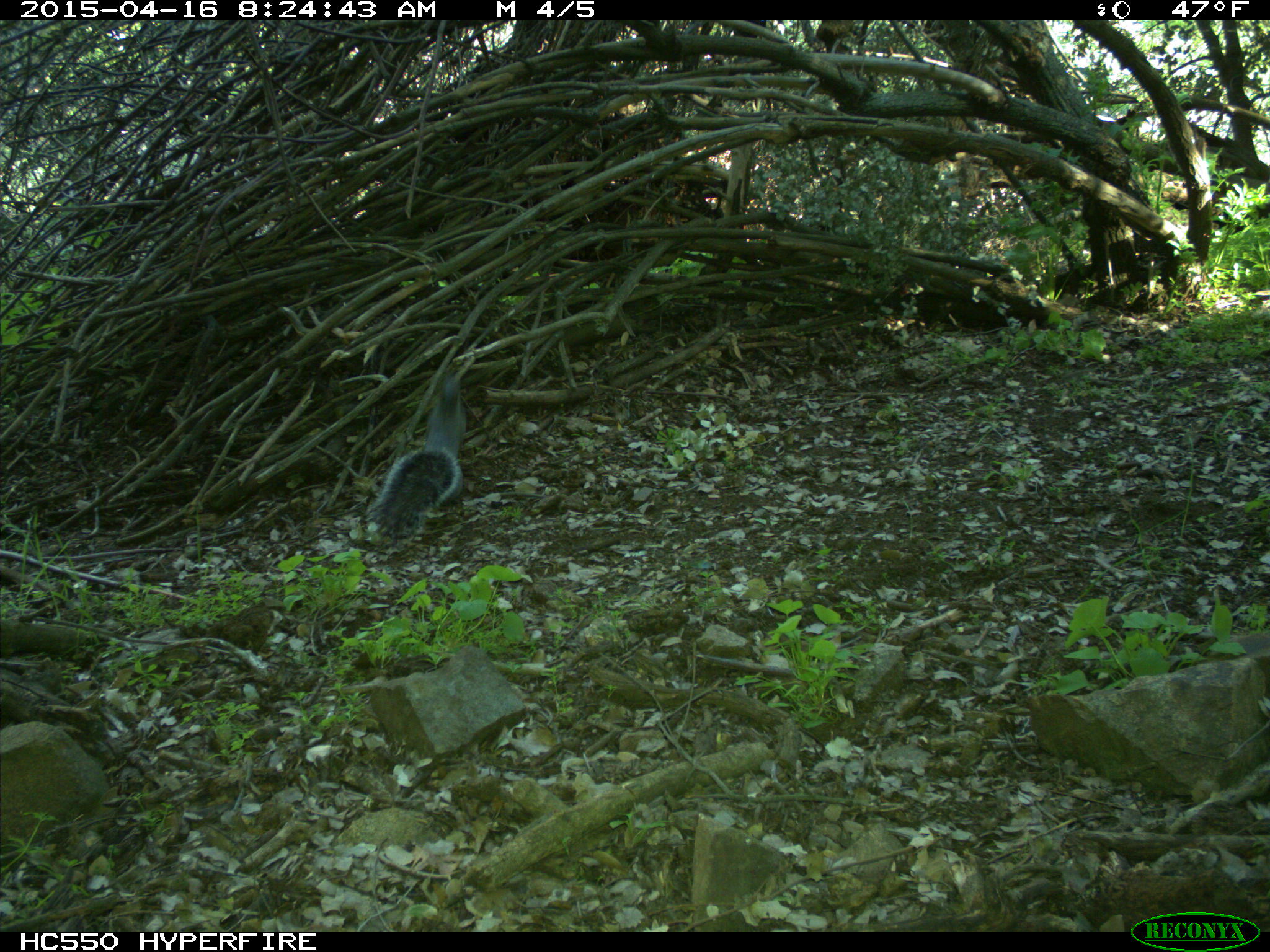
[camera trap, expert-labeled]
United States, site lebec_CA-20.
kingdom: Animalia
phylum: Chordata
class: Mammalia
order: Rodentia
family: Sciuridae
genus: Sciurus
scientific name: Sciurus carolinensis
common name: eastern gray squirrel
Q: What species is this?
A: Sciurus carolinensis (eastern gray squirrel).